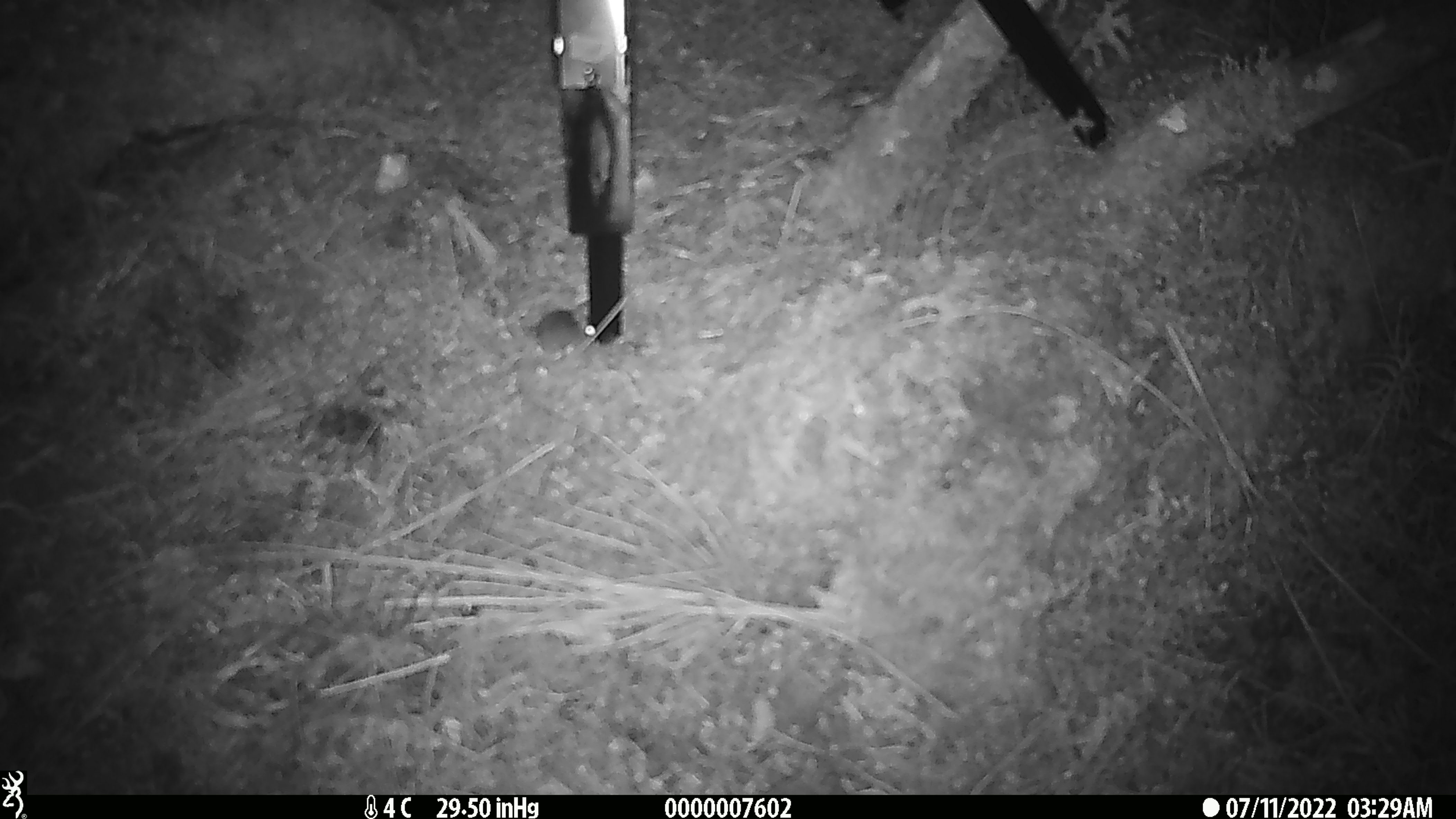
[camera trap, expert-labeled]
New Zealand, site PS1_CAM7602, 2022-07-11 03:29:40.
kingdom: Animalia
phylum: Chordata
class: Mammalia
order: Rodentia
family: Muridae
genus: Mus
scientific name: Mus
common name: mouse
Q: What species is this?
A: Mouse (Mus).